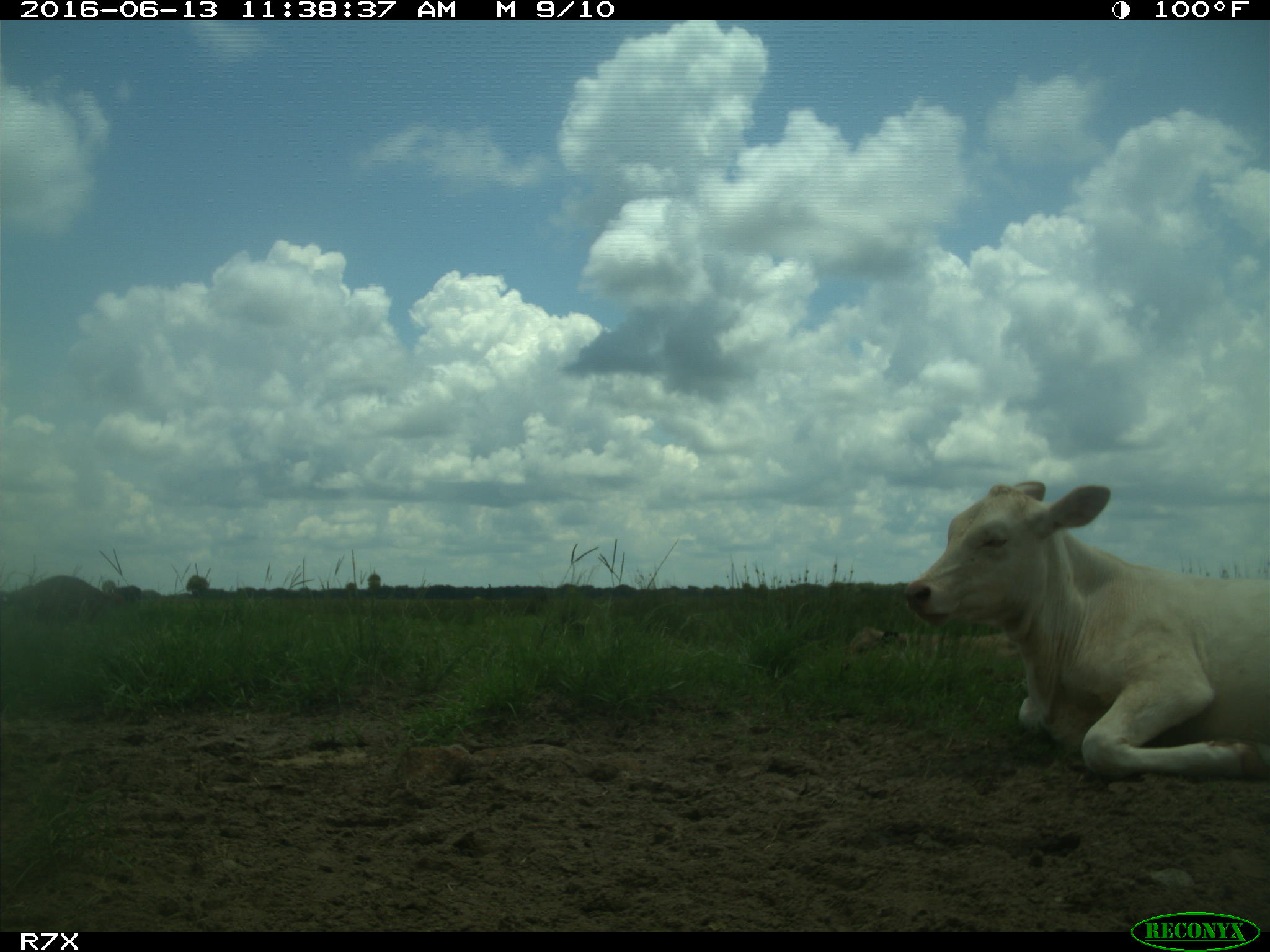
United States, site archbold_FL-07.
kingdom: Animalia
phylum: Chordata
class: Mammalia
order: Artiodactyla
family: Bovidae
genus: Bos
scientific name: Bos taurus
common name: domestic cow